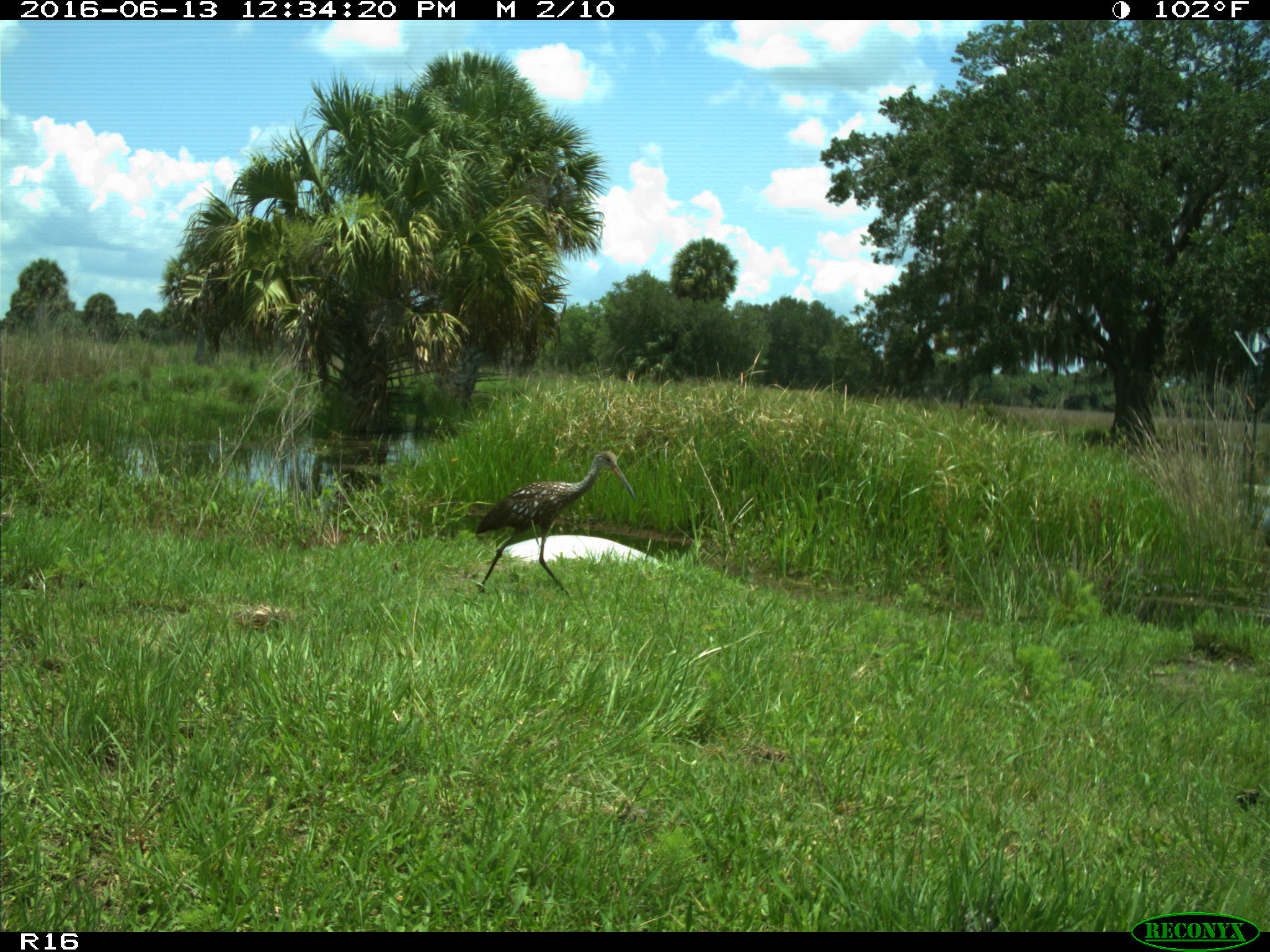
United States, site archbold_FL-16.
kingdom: Animalia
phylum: Chordata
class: Aves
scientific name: Aves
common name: birds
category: unidentified bird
Unidentified bird (birds) (Aves).